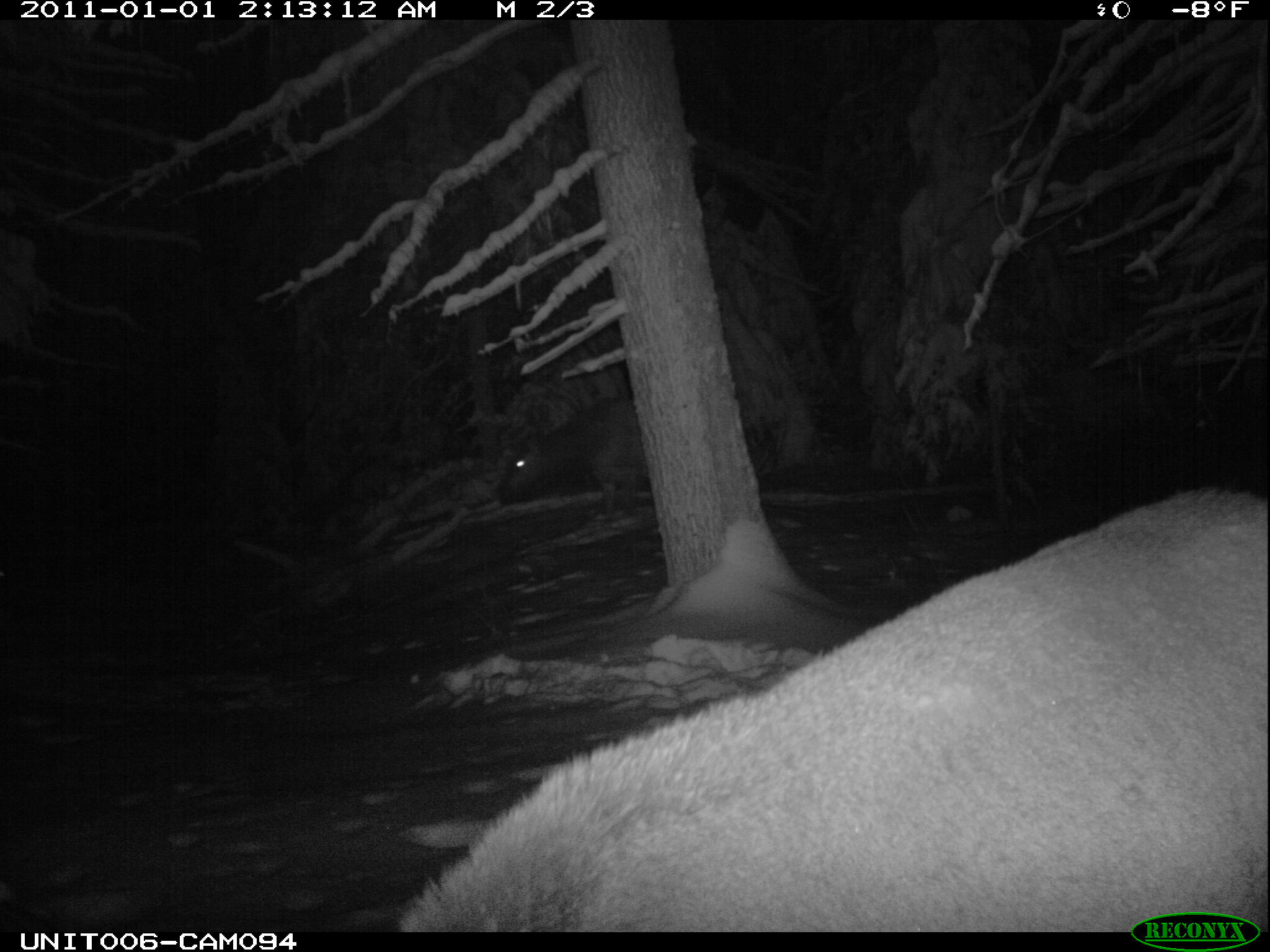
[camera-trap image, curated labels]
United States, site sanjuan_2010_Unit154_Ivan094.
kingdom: Animalia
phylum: Chordata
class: Mammalia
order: Artiodactyla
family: Cervidae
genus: Cervus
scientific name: Cervus elaphus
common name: red deer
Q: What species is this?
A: Cervus elaphus (red deer).